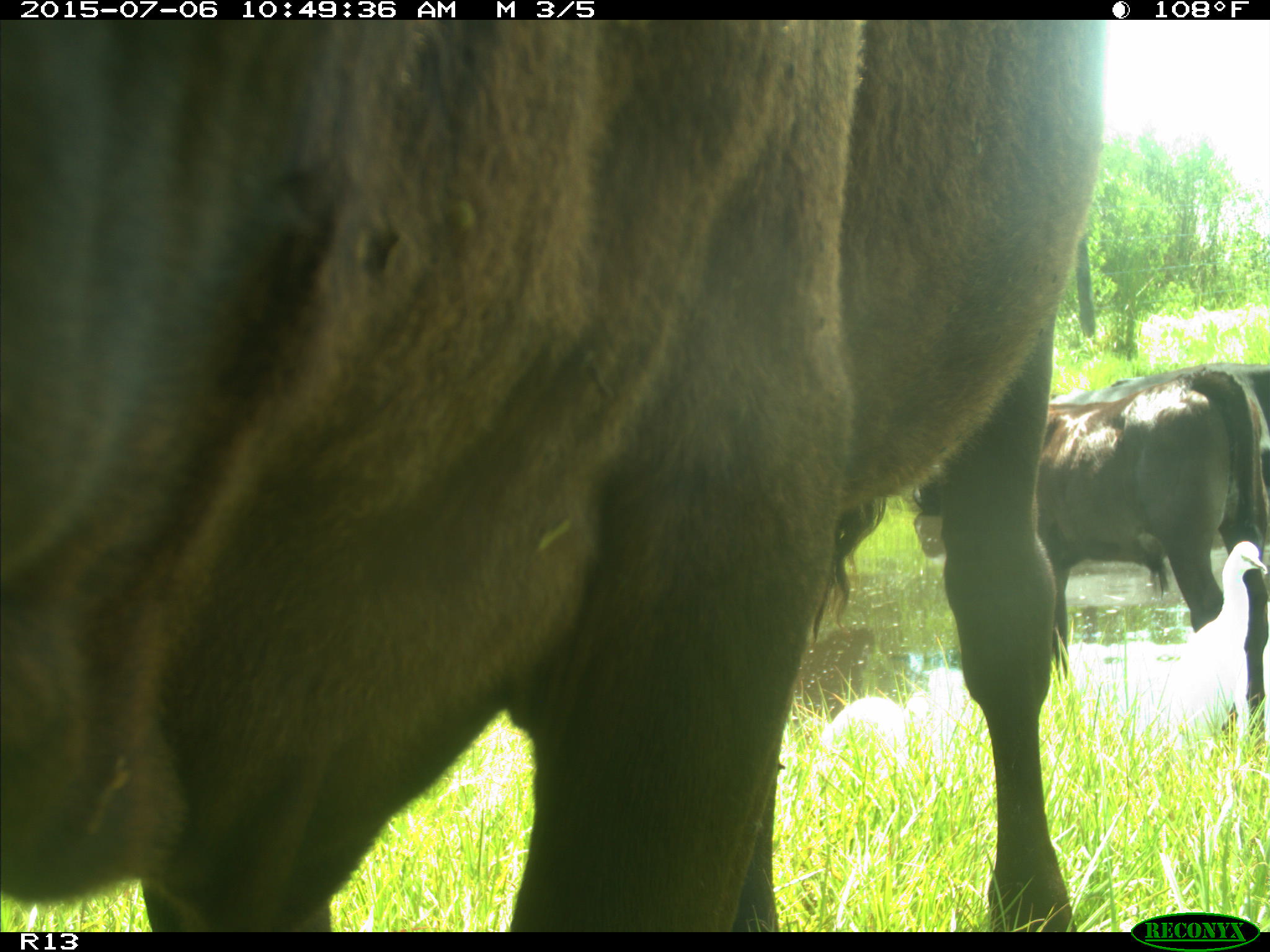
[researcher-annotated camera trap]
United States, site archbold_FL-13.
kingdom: Animalia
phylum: Chordata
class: Mammalia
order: Artiodactyla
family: Bovidae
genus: Bos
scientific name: Bos taurus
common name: domestic cow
Bos taurus (domestic cow).